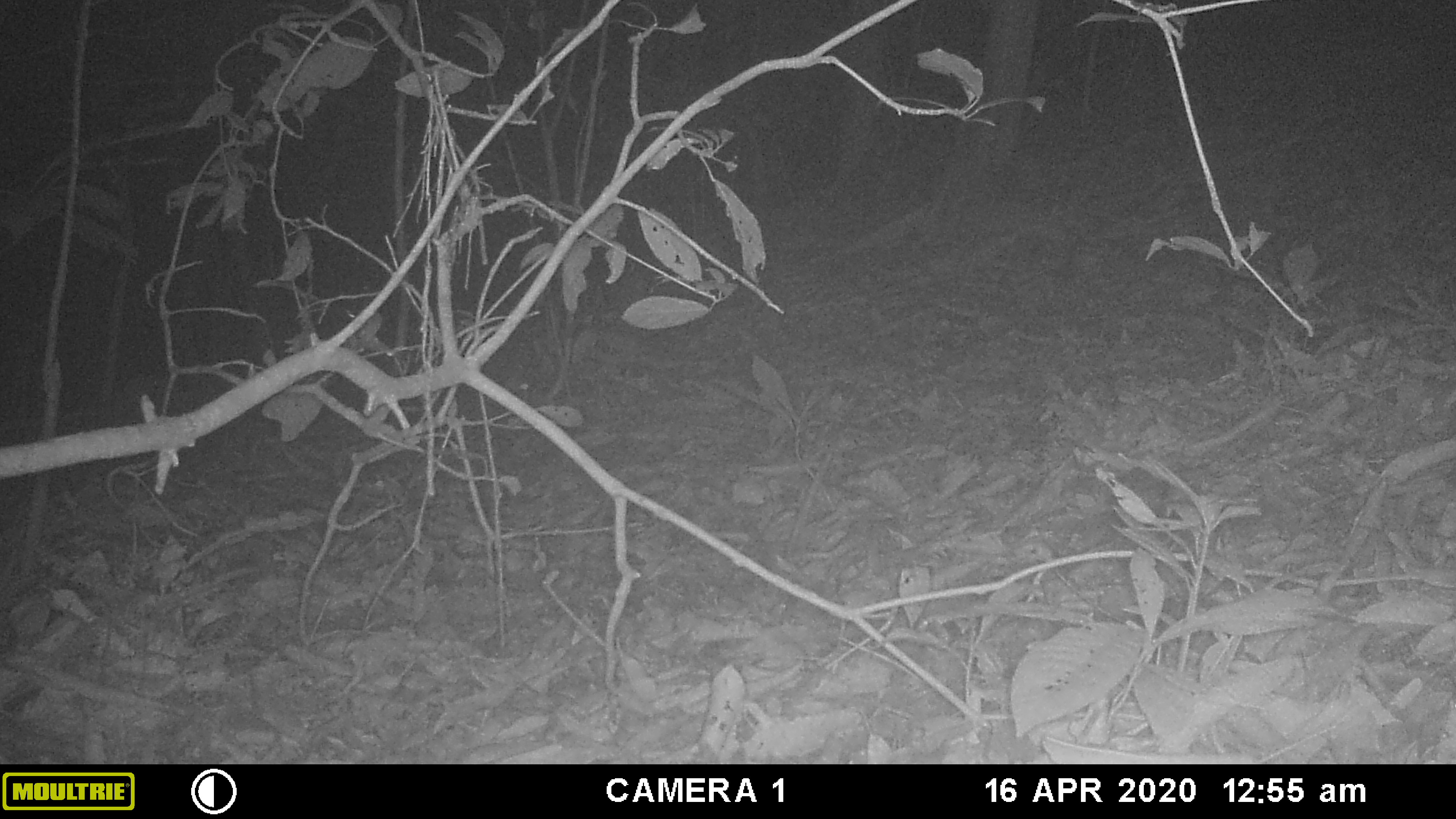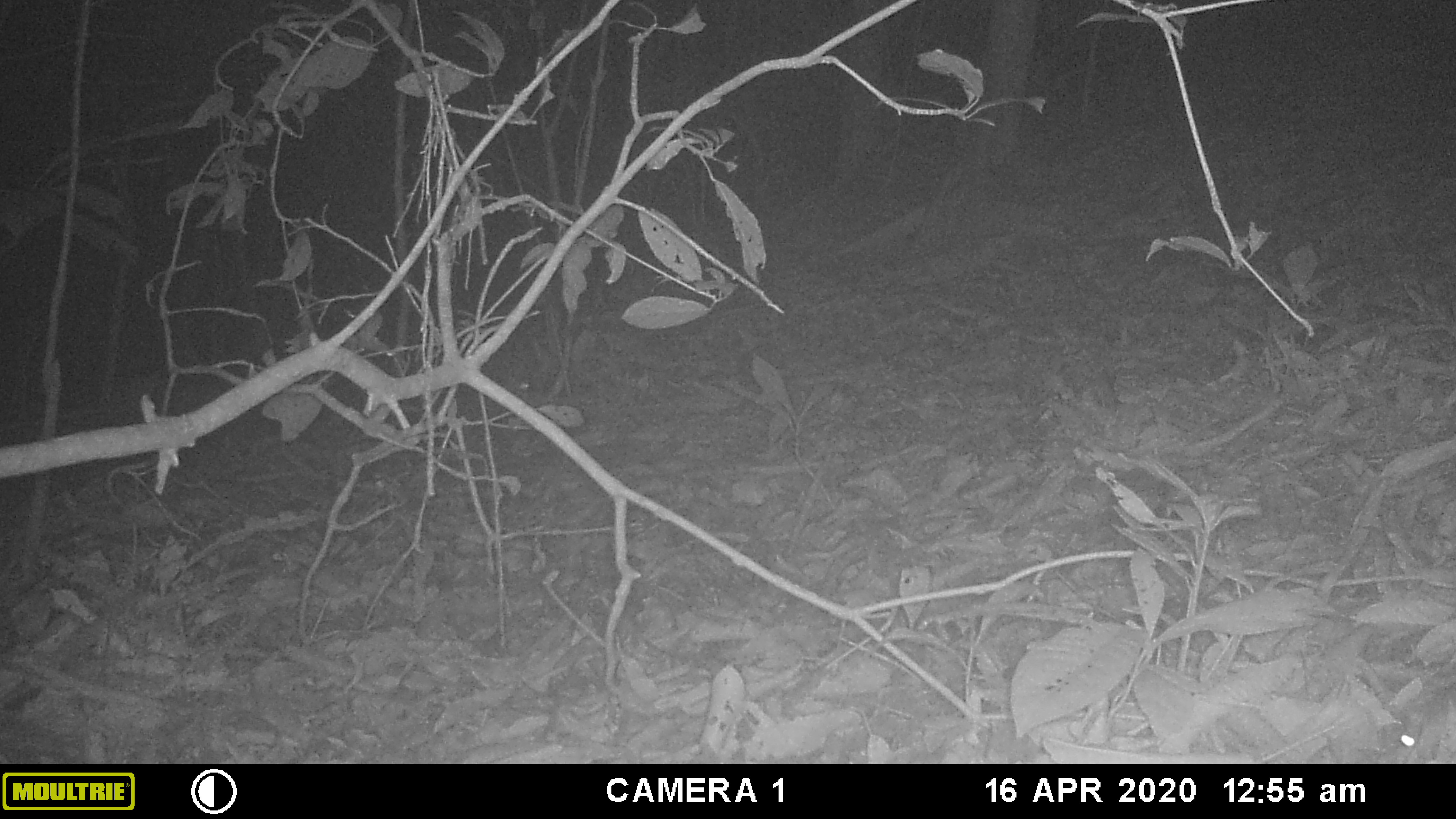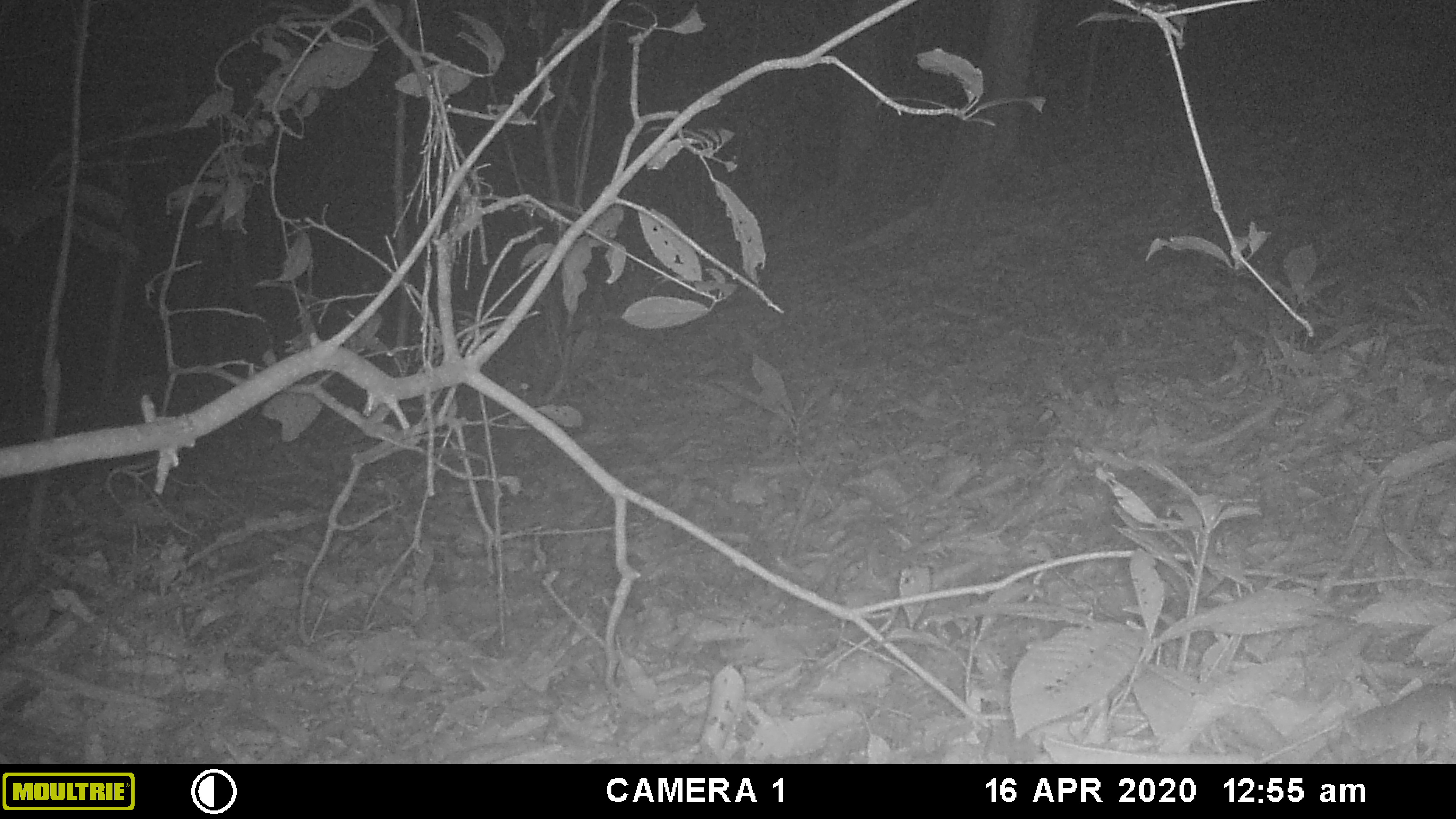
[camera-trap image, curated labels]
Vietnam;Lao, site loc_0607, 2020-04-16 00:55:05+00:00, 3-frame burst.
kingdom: Animalia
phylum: Chordata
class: Mammalia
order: Rodentia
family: Muridae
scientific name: Muridae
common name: old-world mice and rats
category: unidentified murid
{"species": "unidentified murid (old-world mice and rats) (Muridae)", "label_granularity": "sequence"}